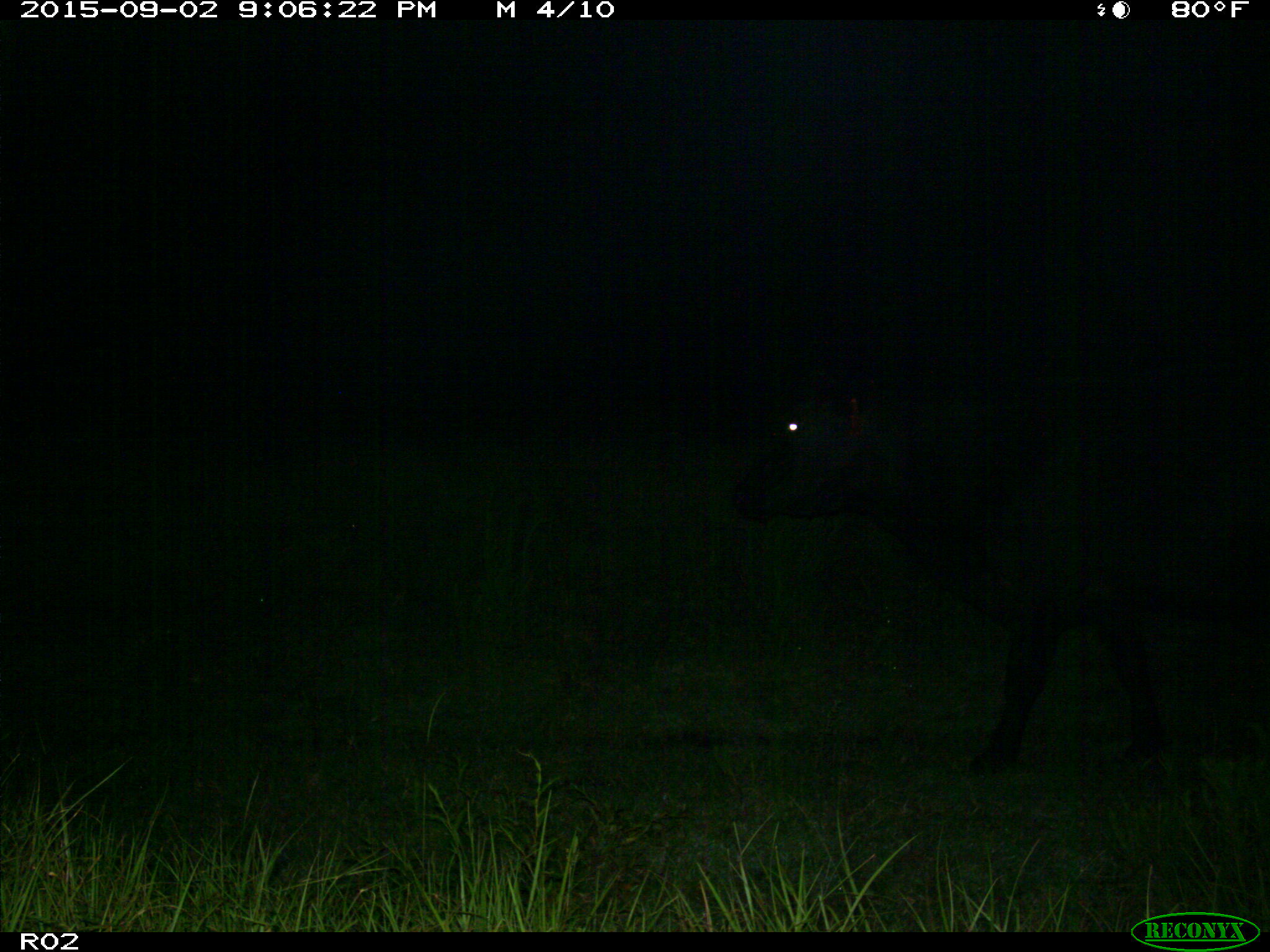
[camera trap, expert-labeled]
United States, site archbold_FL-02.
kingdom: Animalia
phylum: Chordata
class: Mammalia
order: Artiodactyla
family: Bovidae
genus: Bos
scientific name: Bos taurus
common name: domestic cow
Bos taurus (domestic cow).